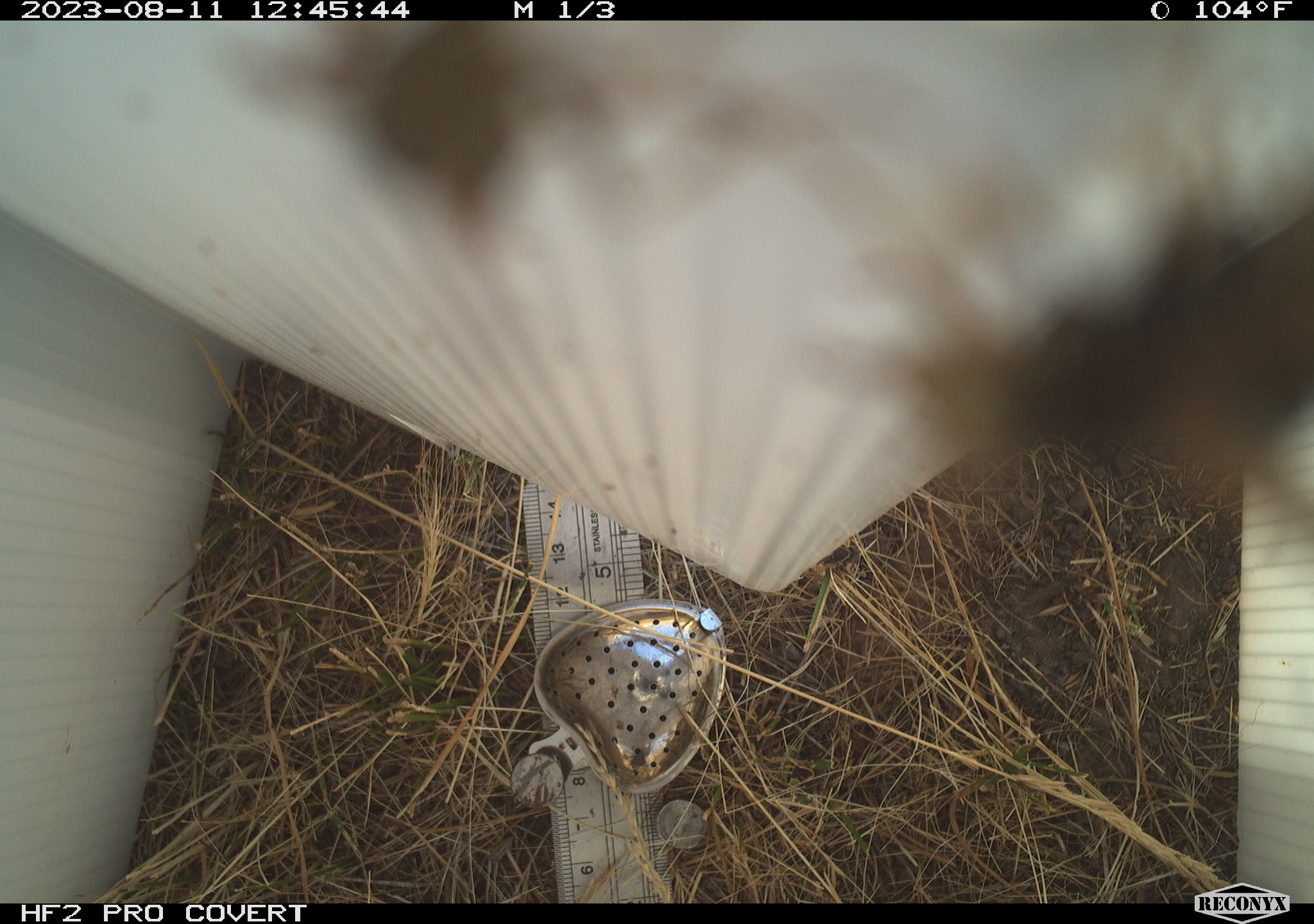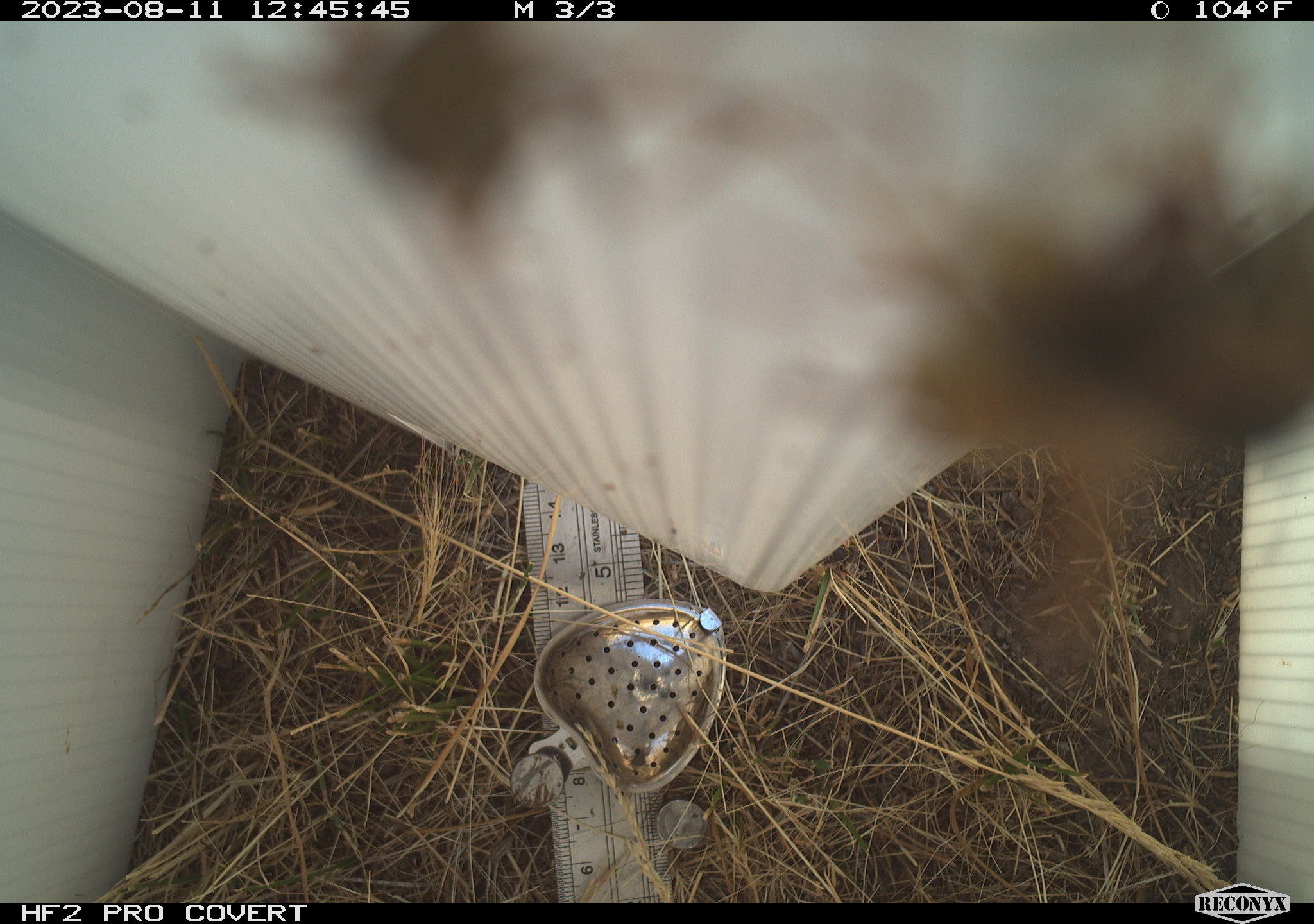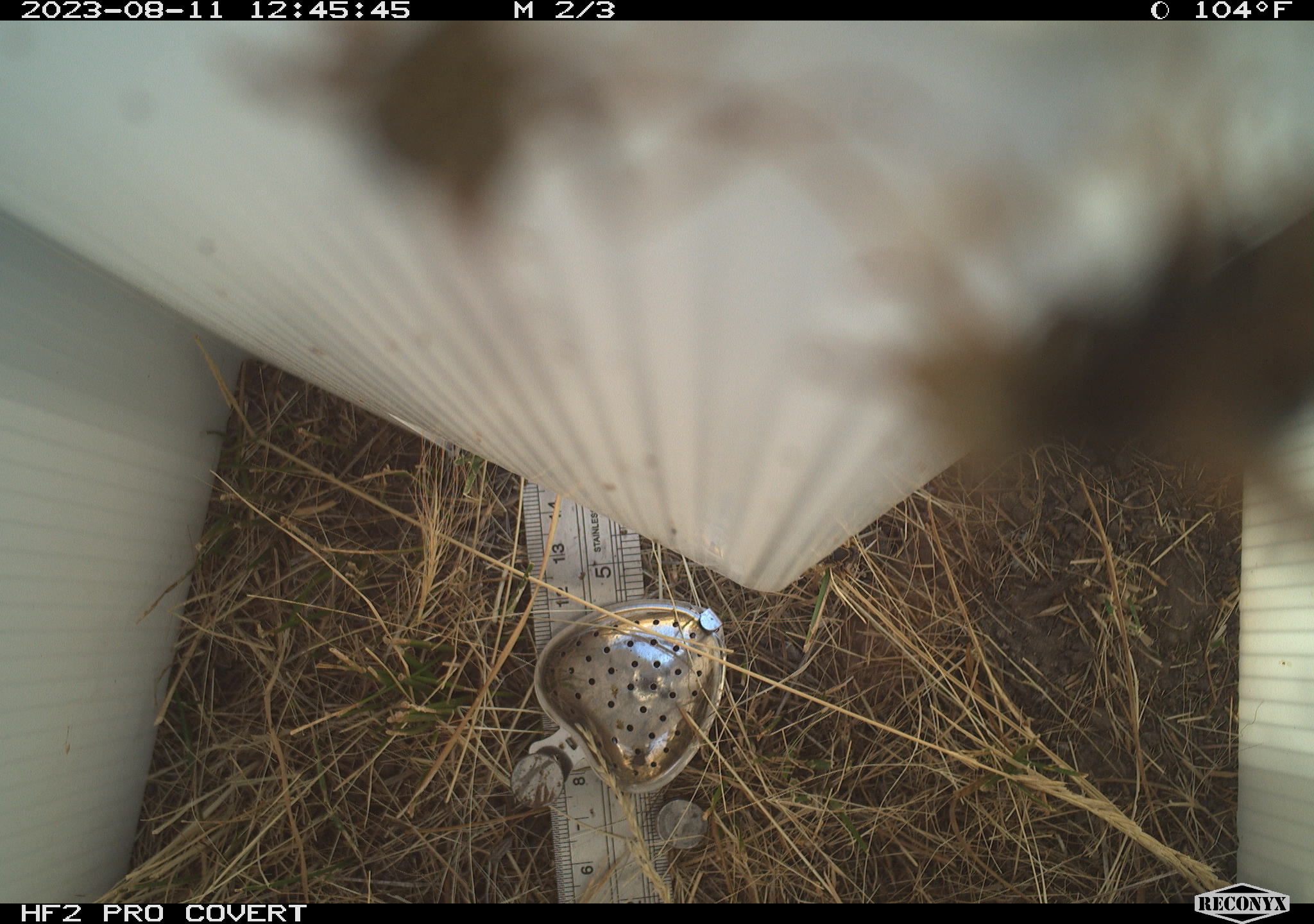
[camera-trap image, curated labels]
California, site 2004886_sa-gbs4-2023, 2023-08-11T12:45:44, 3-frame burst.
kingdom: Animalia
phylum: Arthropoda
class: Insecta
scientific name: Insecta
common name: insect